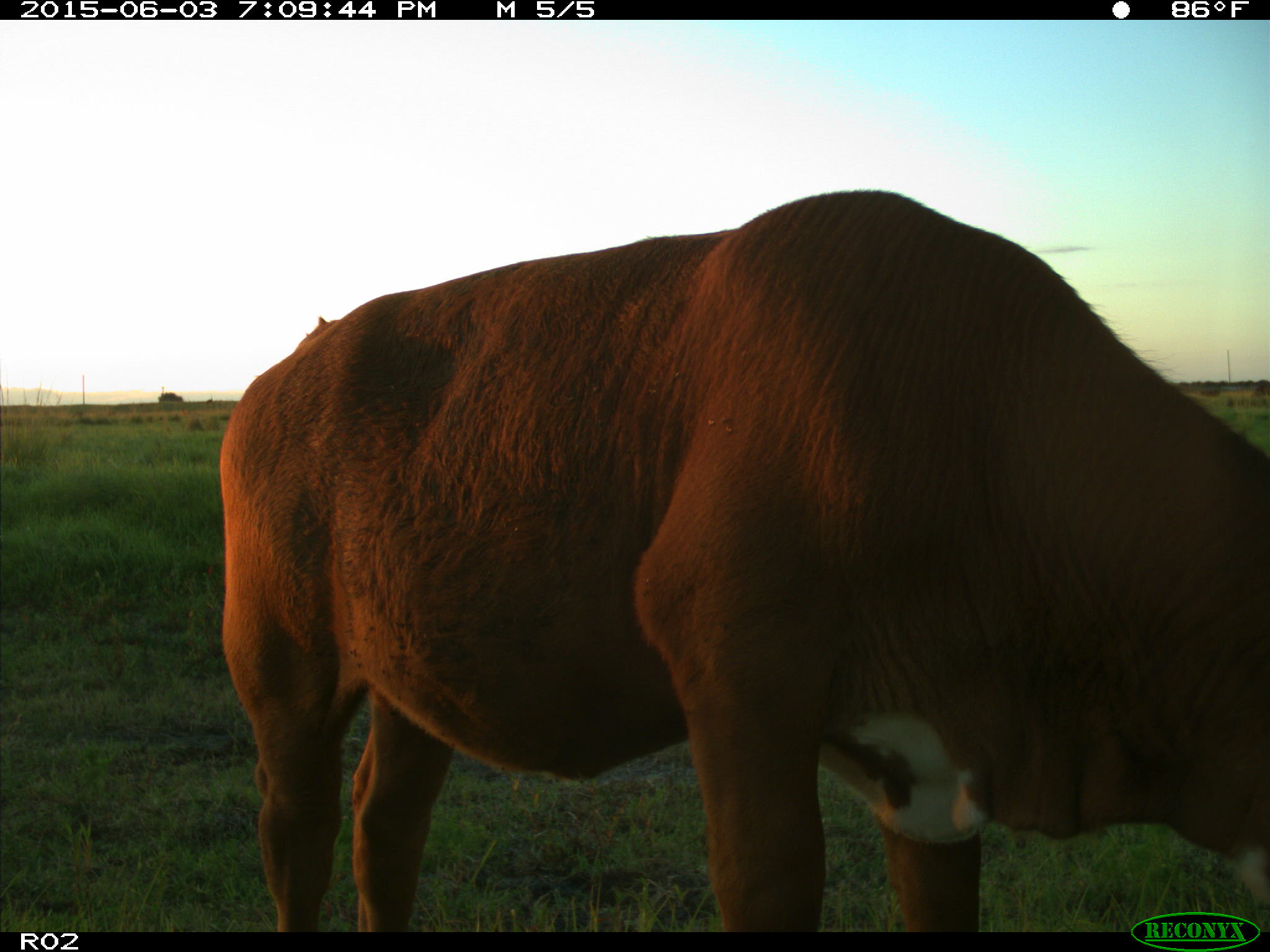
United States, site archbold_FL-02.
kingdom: Animalia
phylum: Chordata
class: Mammalia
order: Artiodactyla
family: Bovidae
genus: Bos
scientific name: Bos taurus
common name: domestic cow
Bos taurus (domestic cow).